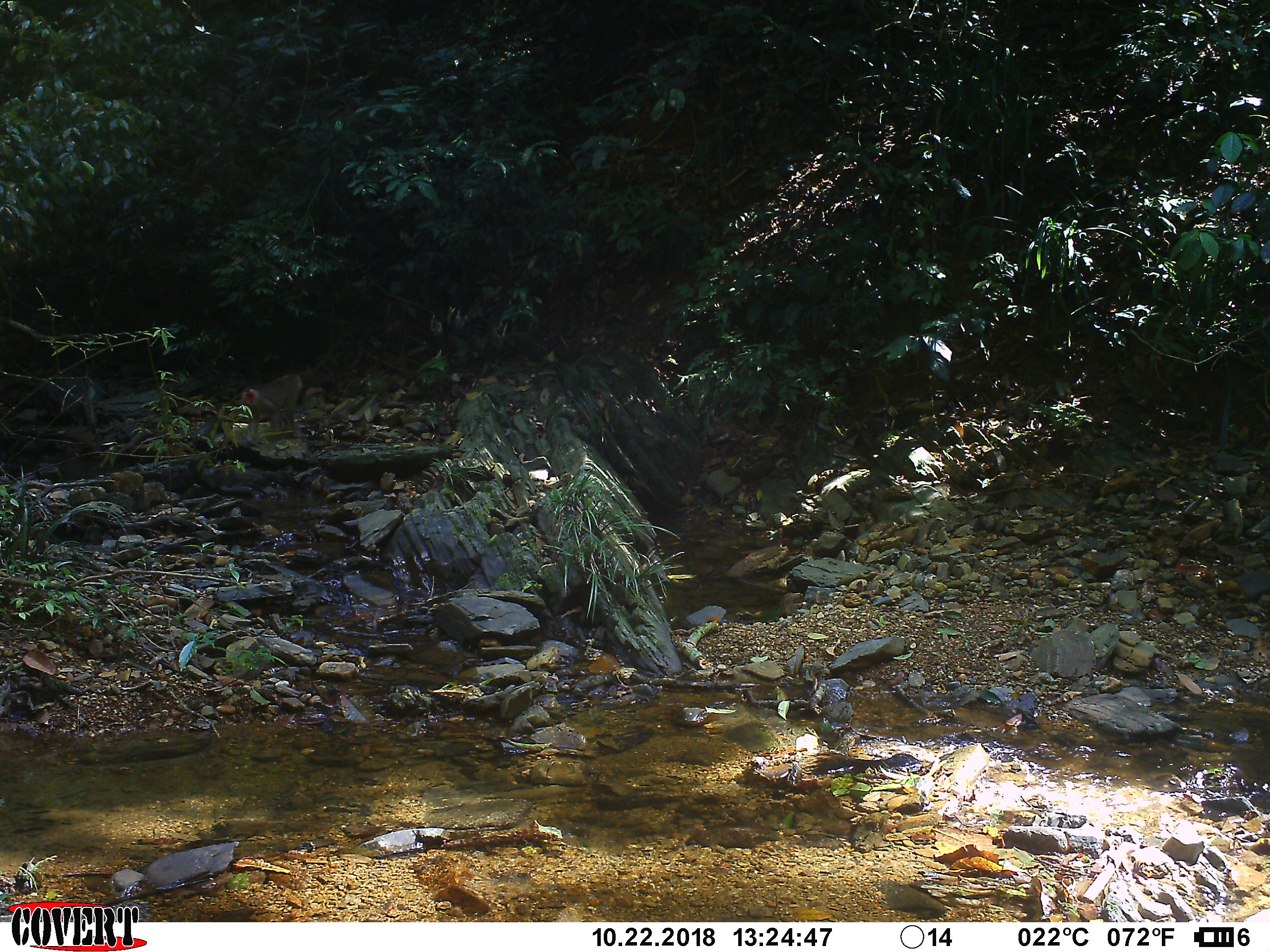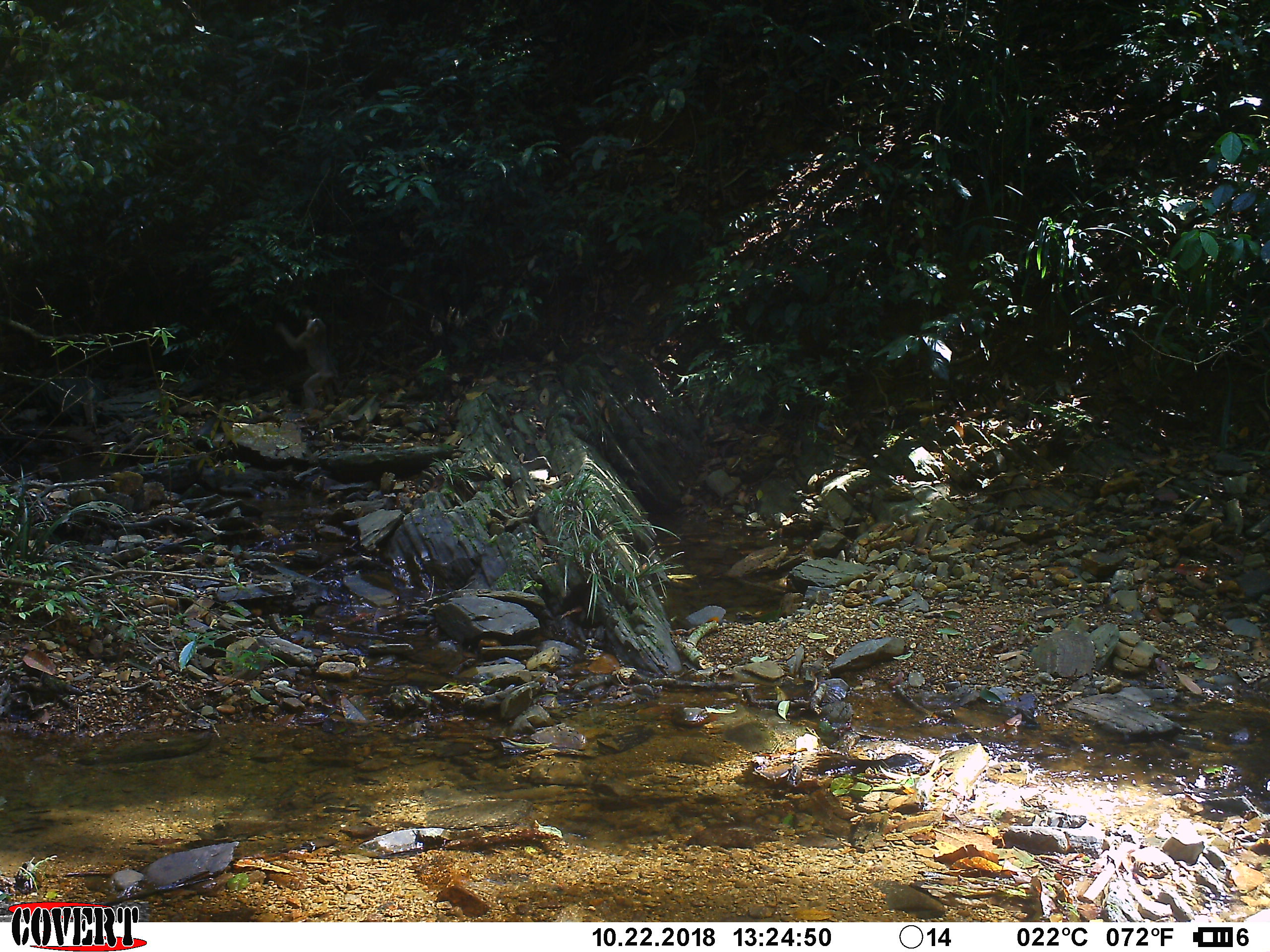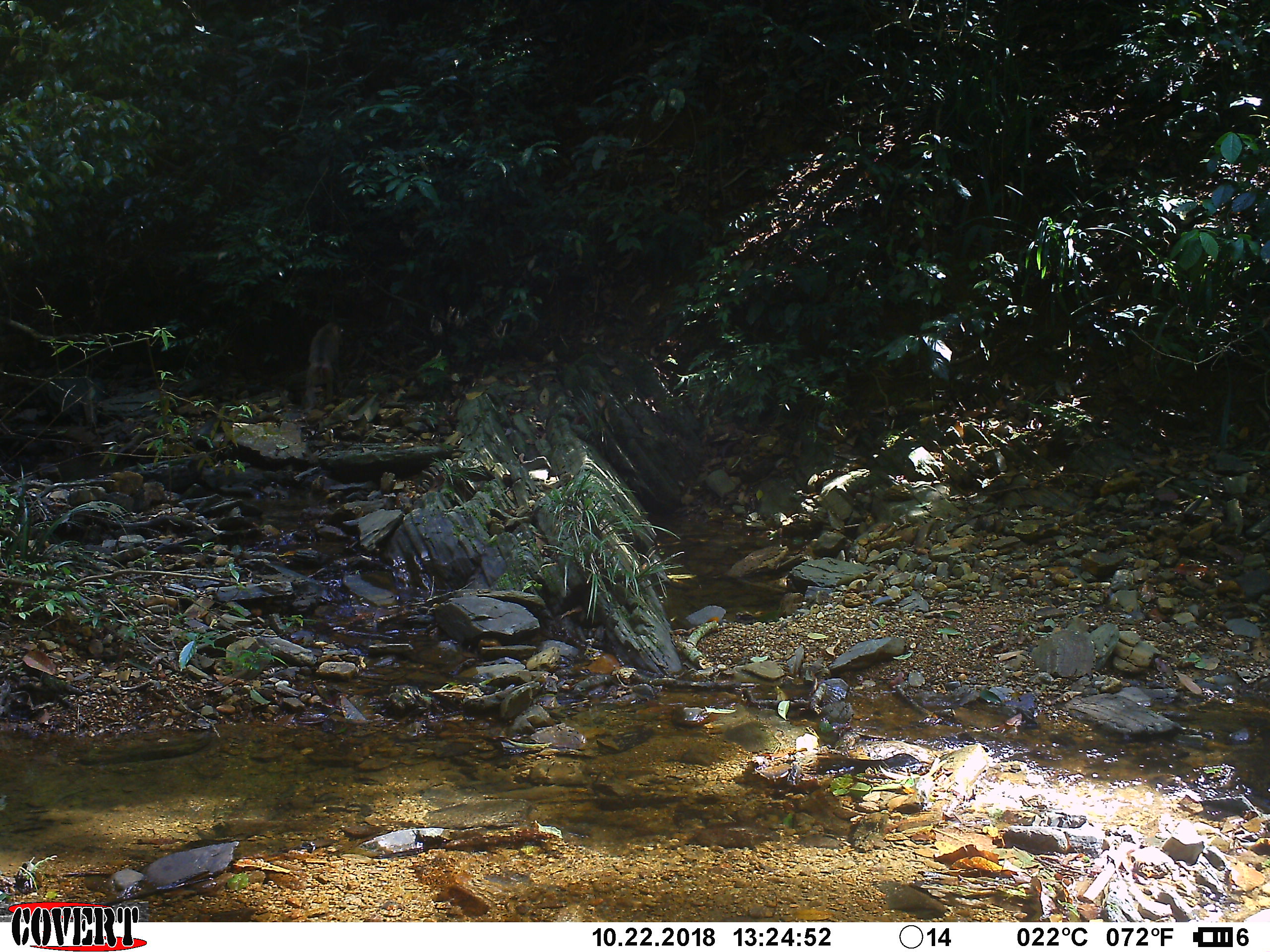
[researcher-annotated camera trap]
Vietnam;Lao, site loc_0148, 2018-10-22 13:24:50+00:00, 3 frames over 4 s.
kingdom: Animalia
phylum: Chordata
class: Mammalia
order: Primates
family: Cercopithecidae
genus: Macaca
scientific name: Macaca nemestrina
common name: pig-tailed macaque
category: pig tailed macaque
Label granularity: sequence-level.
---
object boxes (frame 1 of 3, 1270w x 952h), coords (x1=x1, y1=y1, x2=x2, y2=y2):
pig tailed macaque: (x1=241, y1=371, x2=304, y2=449)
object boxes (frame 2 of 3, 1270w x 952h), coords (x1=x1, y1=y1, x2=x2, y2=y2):
pig tailed macaque: (x1=276, y1=316, x2=339, y2=411)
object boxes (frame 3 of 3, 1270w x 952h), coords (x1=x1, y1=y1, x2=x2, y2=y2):
pig tailed macaque: (x1=302, y1=320, x2=345, y2=412)